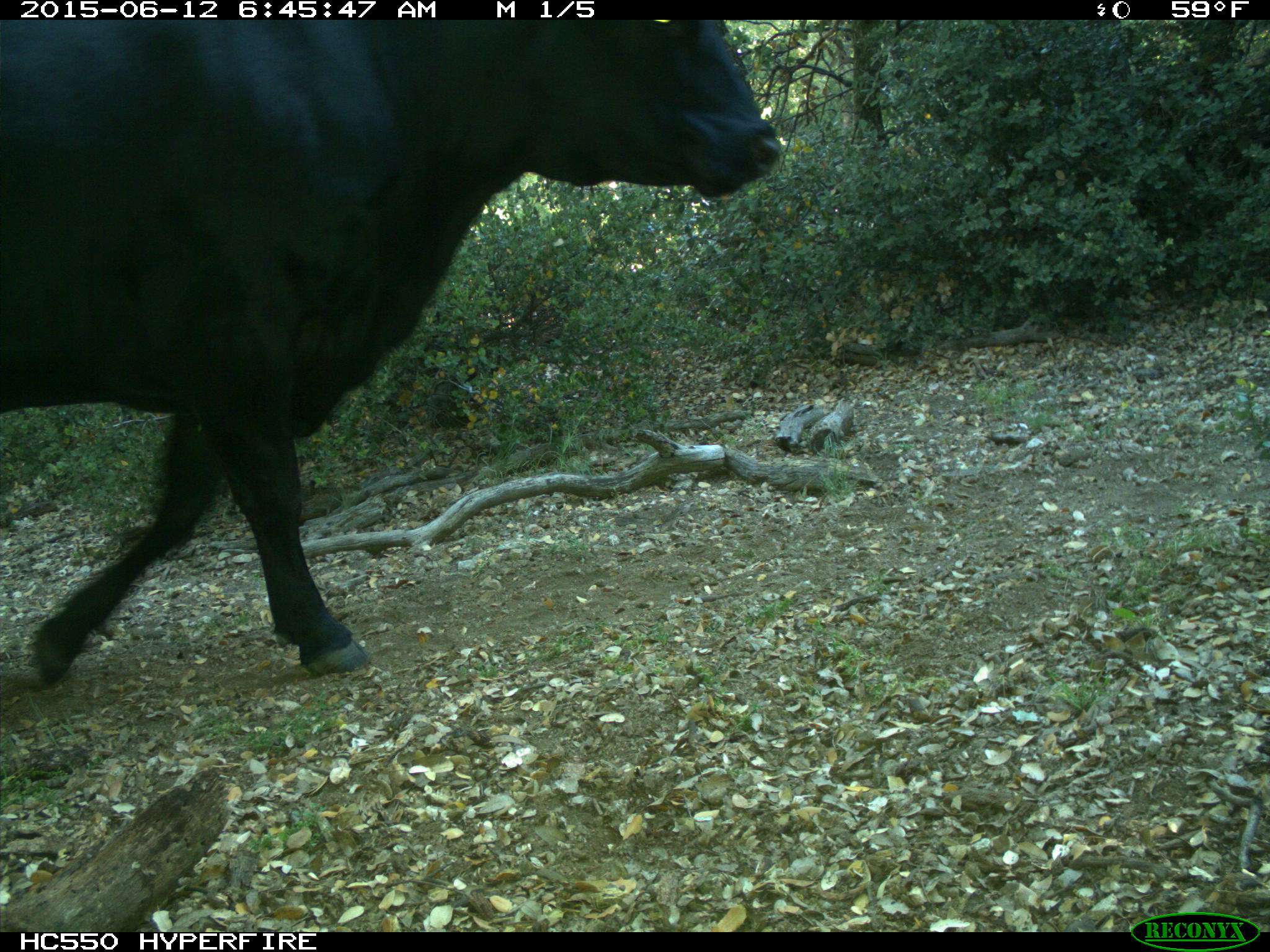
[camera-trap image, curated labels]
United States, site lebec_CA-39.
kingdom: Animalia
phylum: Chordata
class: Mammalia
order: Artiodactyla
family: Bovidae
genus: Bos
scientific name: Bos taurus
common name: domestic cow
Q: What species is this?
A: Bos taurus (domestic cow).